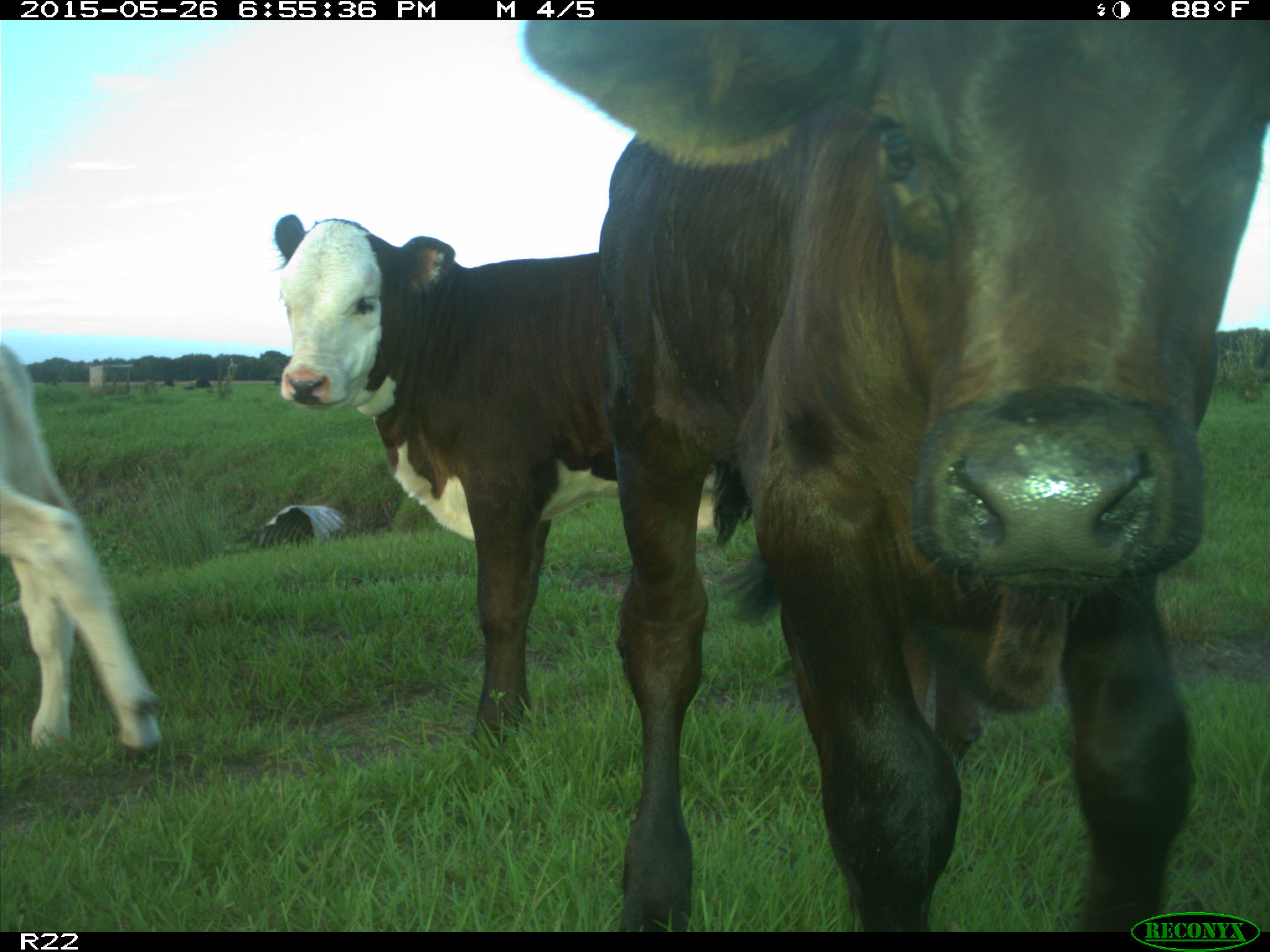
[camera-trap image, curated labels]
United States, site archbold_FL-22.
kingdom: Animalia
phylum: Chordata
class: Mammalia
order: Artiodactyla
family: Bovidae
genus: Bos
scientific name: Bos taurus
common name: domestic cow